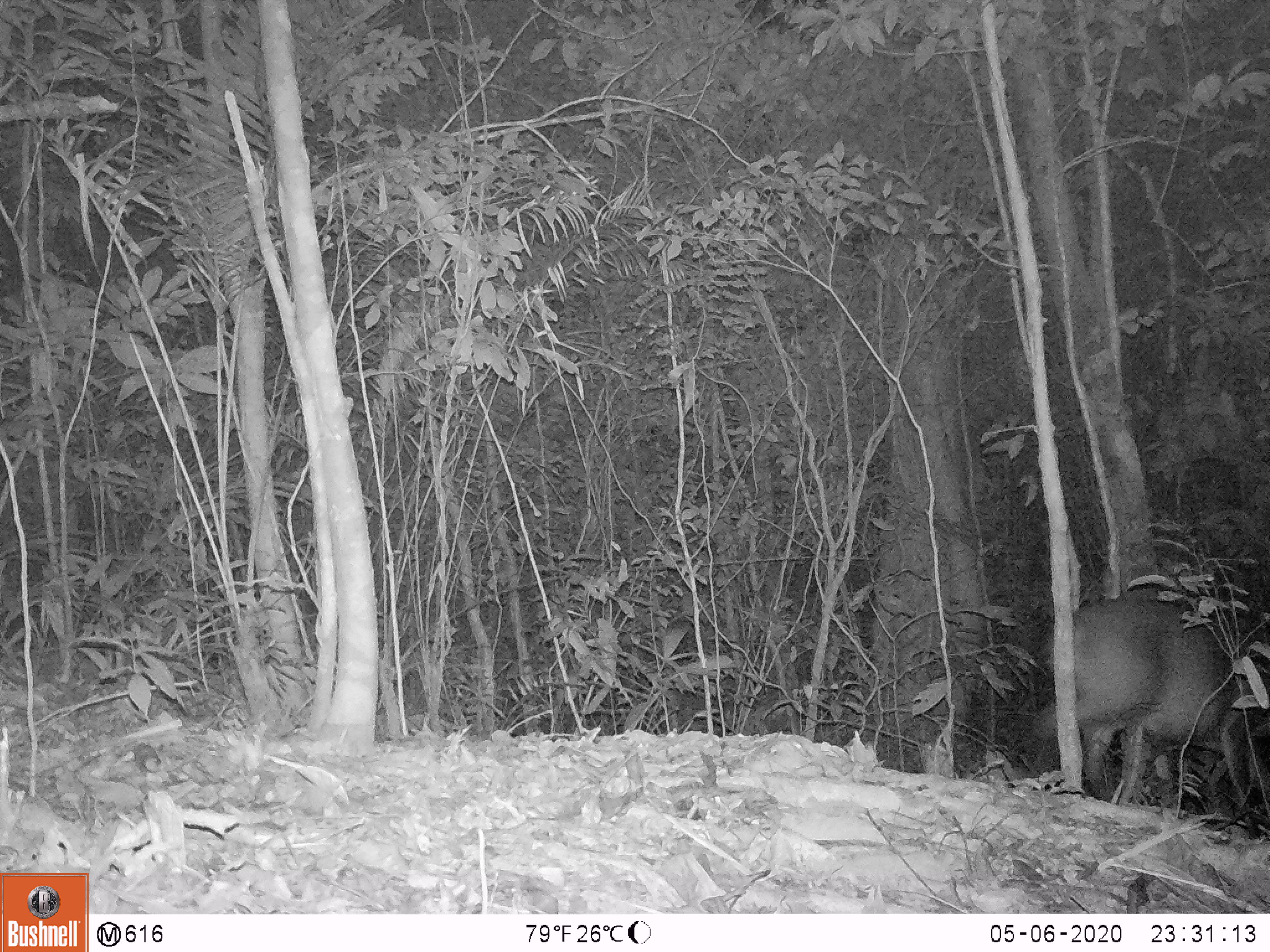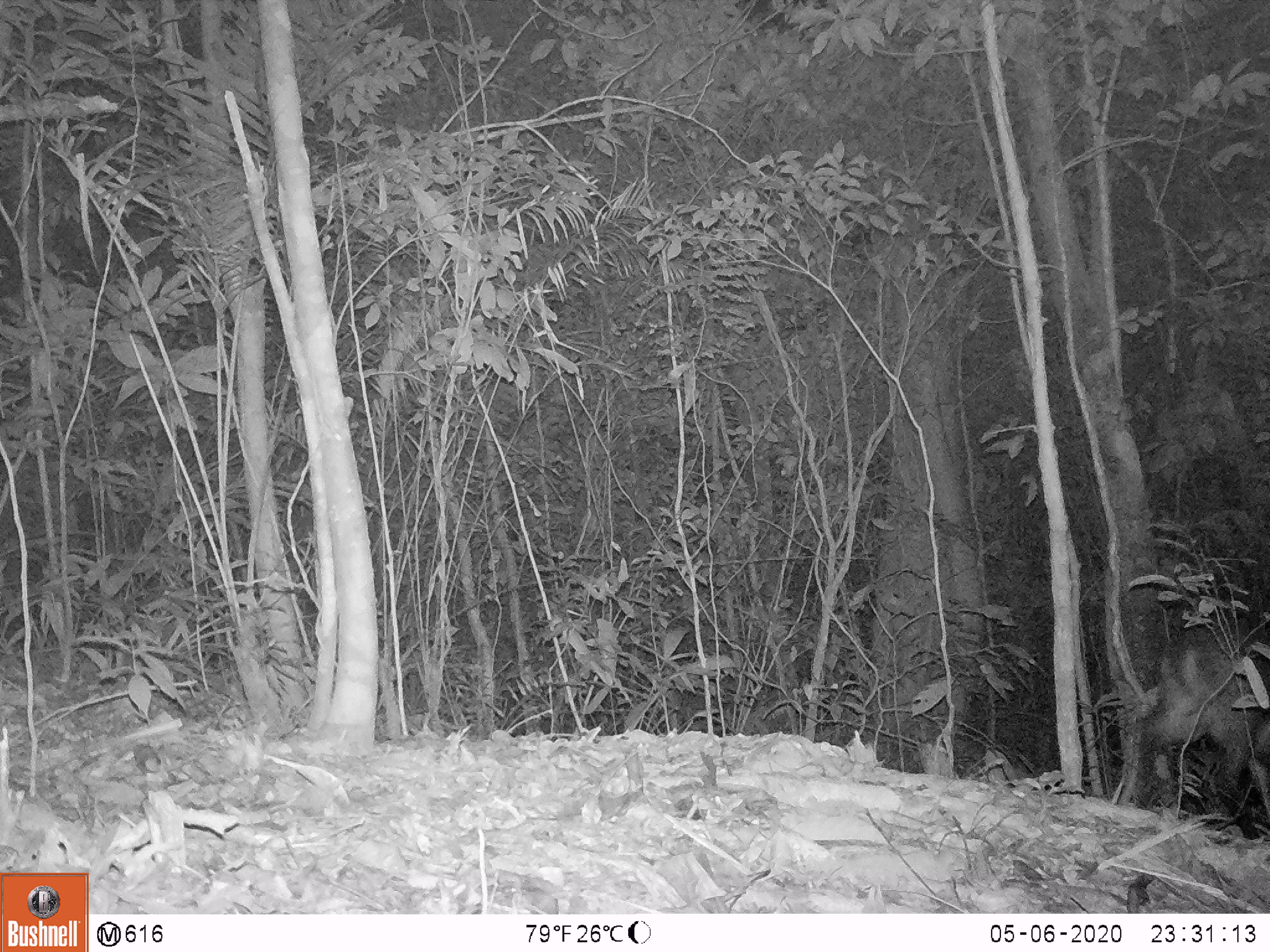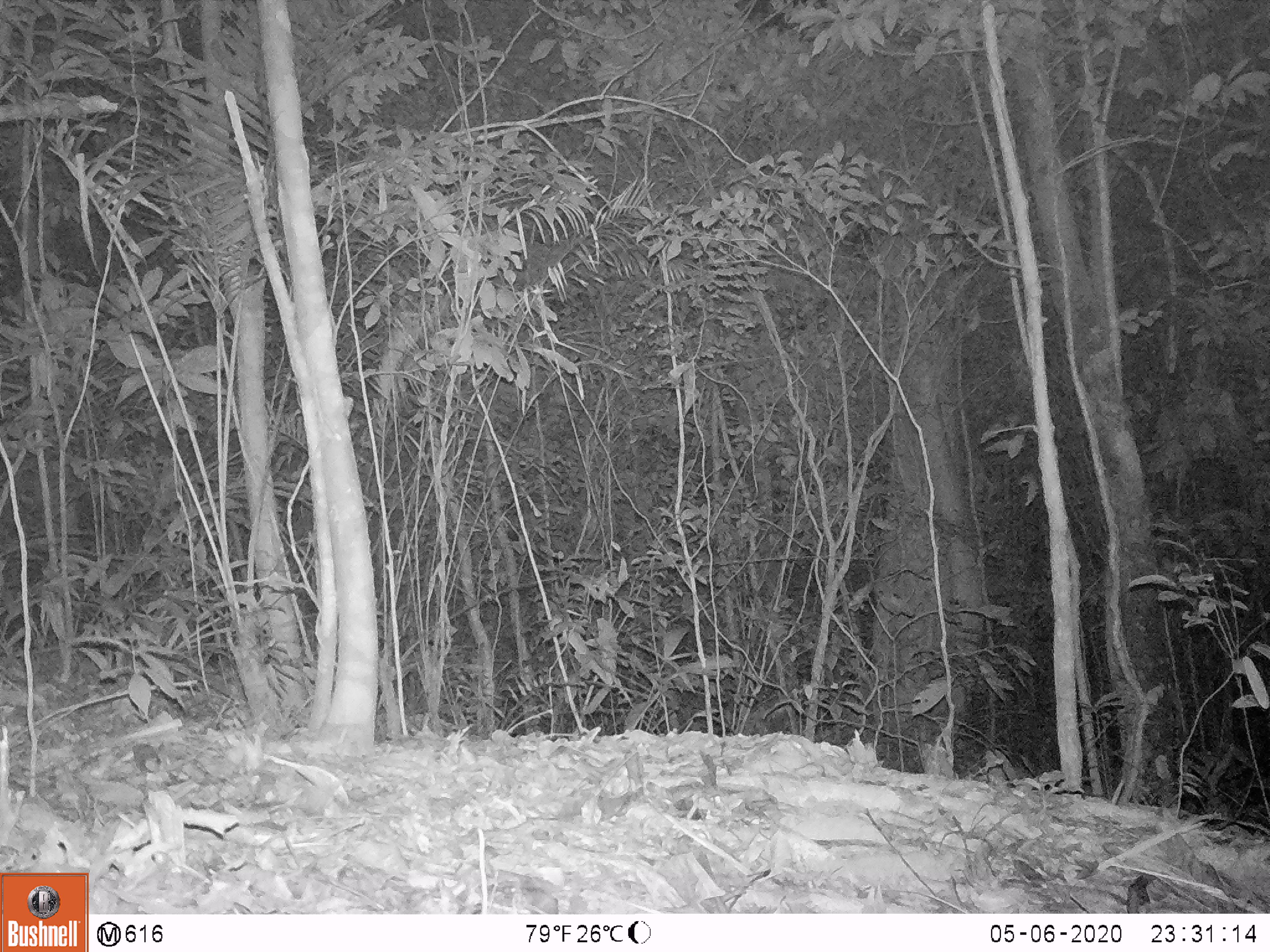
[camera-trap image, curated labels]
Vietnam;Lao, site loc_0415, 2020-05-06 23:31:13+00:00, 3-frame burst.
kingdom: Animalia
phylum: Chordata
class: Mammalia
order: Artiodactyla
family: Cervidae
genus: Muntiacus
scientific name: Muntiacus vuquangensis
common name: large-antlered muntjac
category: large antlered muntjac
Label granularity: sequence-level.